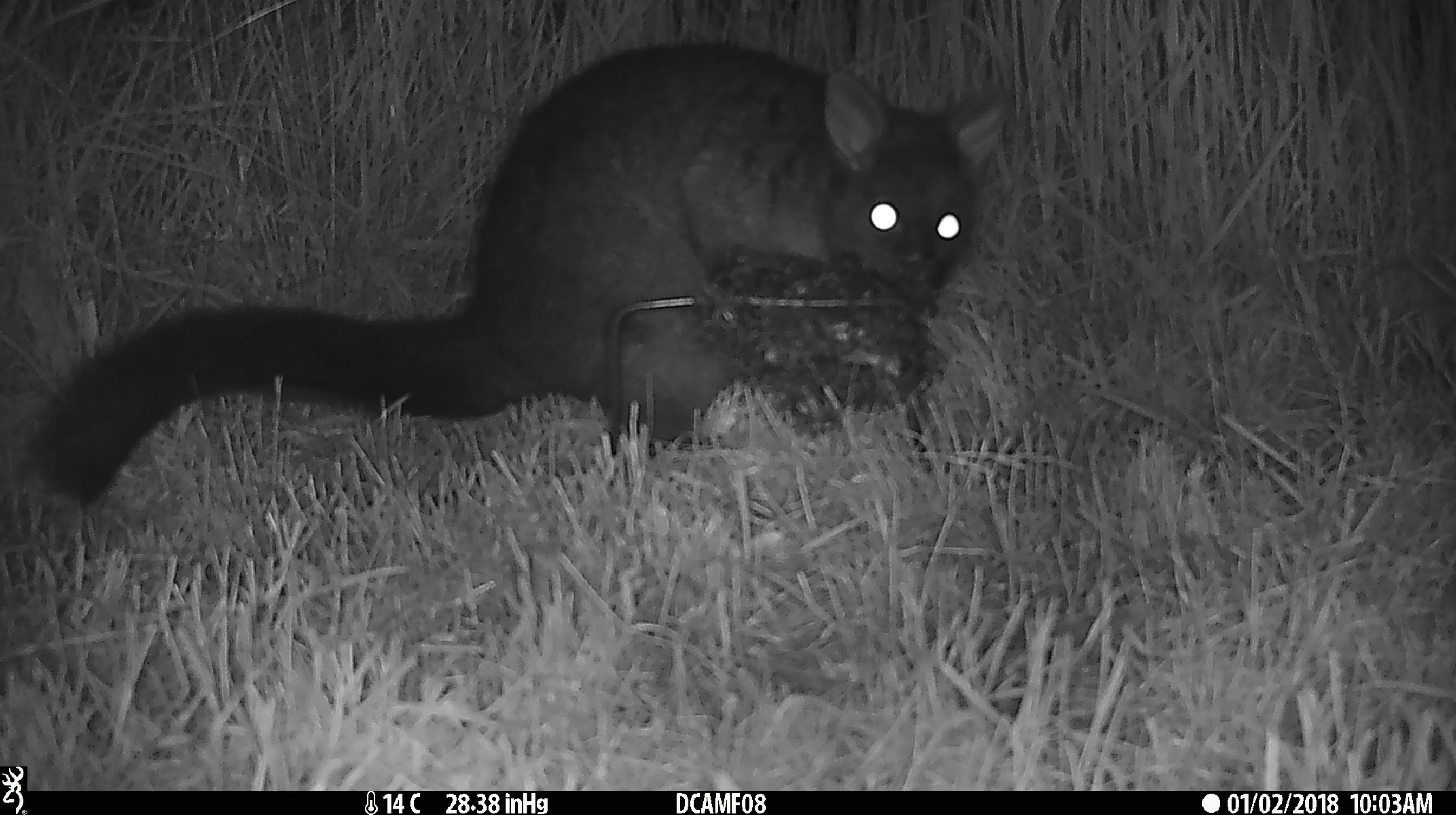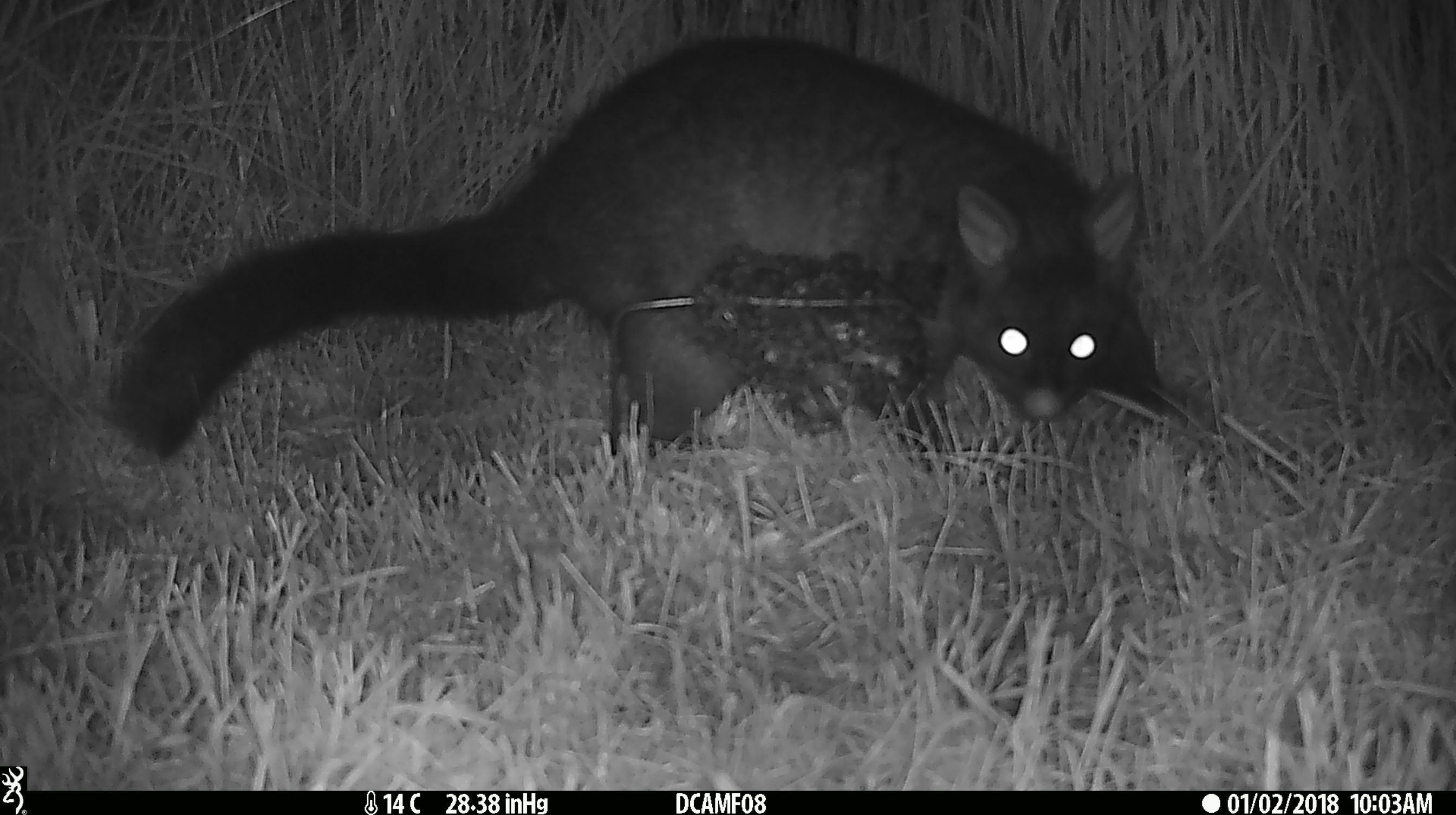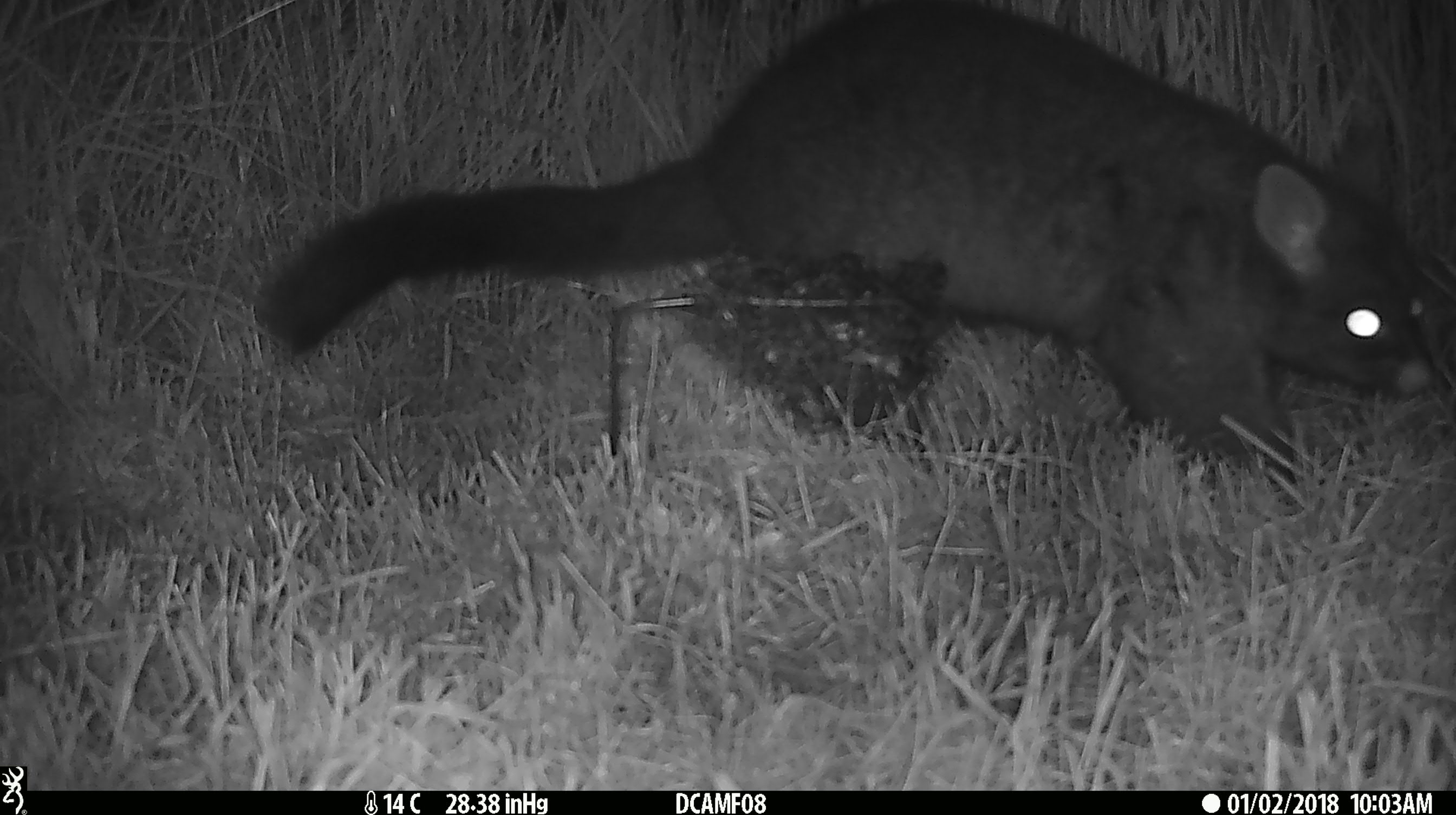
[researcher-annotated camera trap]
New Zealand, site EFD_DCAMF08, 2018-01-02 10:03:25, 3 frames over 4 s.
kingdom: Animalia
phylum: Chordata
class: Mammalia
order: Diprotodontia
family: Phalangeridae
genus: Trichosurus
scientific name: Trichosurus vulpecula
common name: common brushtail possum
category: possum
Possum (common brushtail possum) (Trichosurus vulpecula).